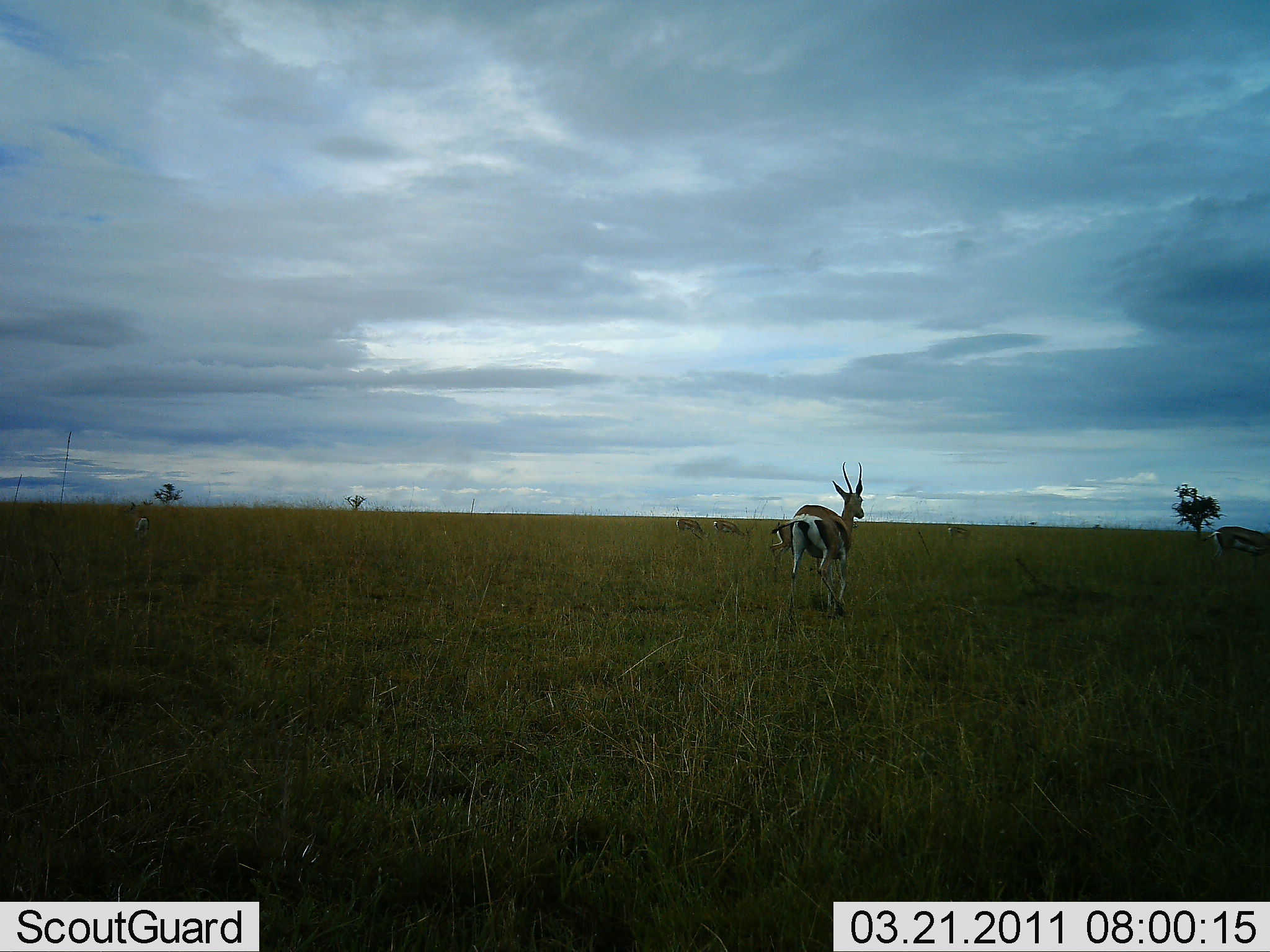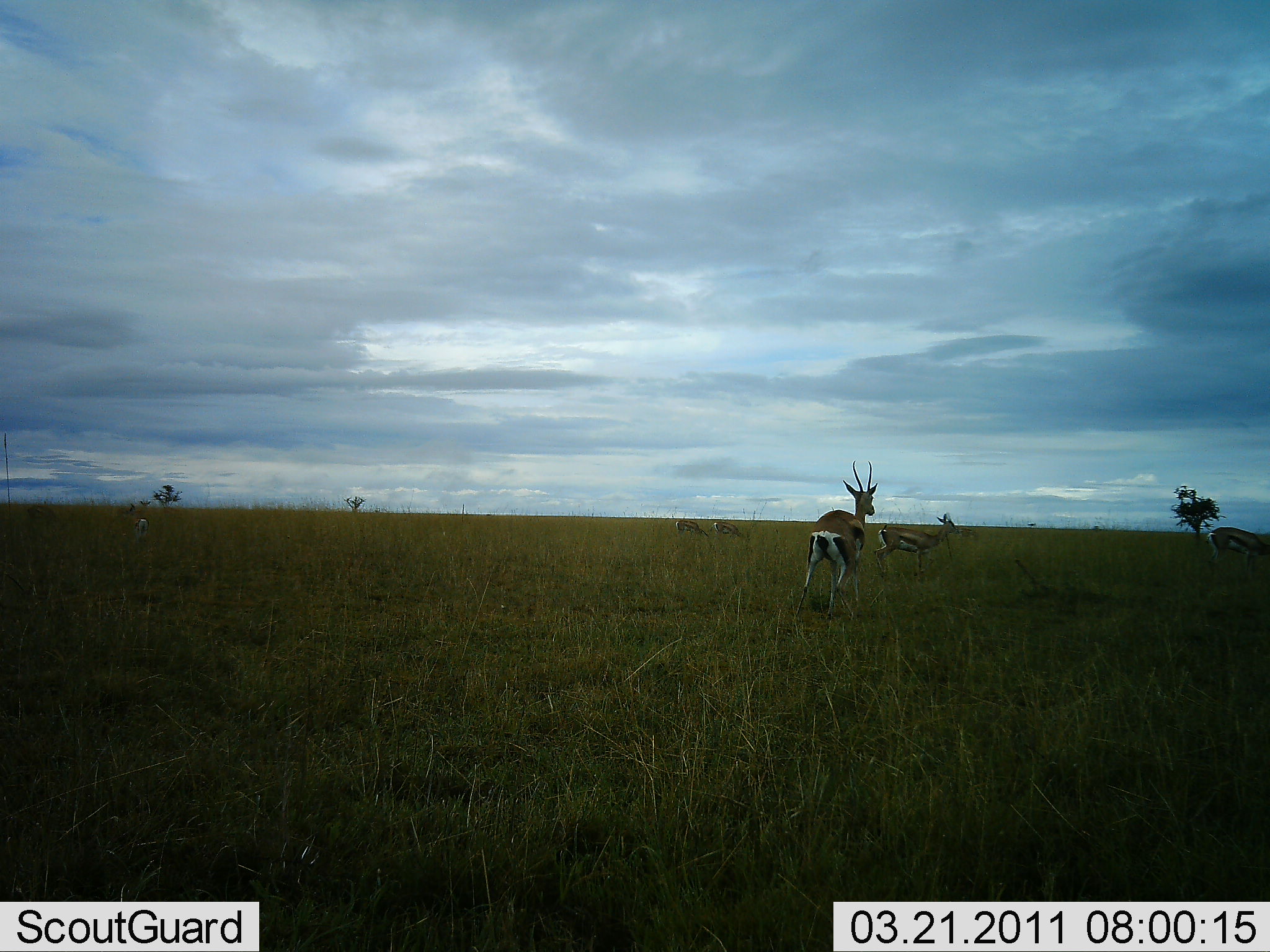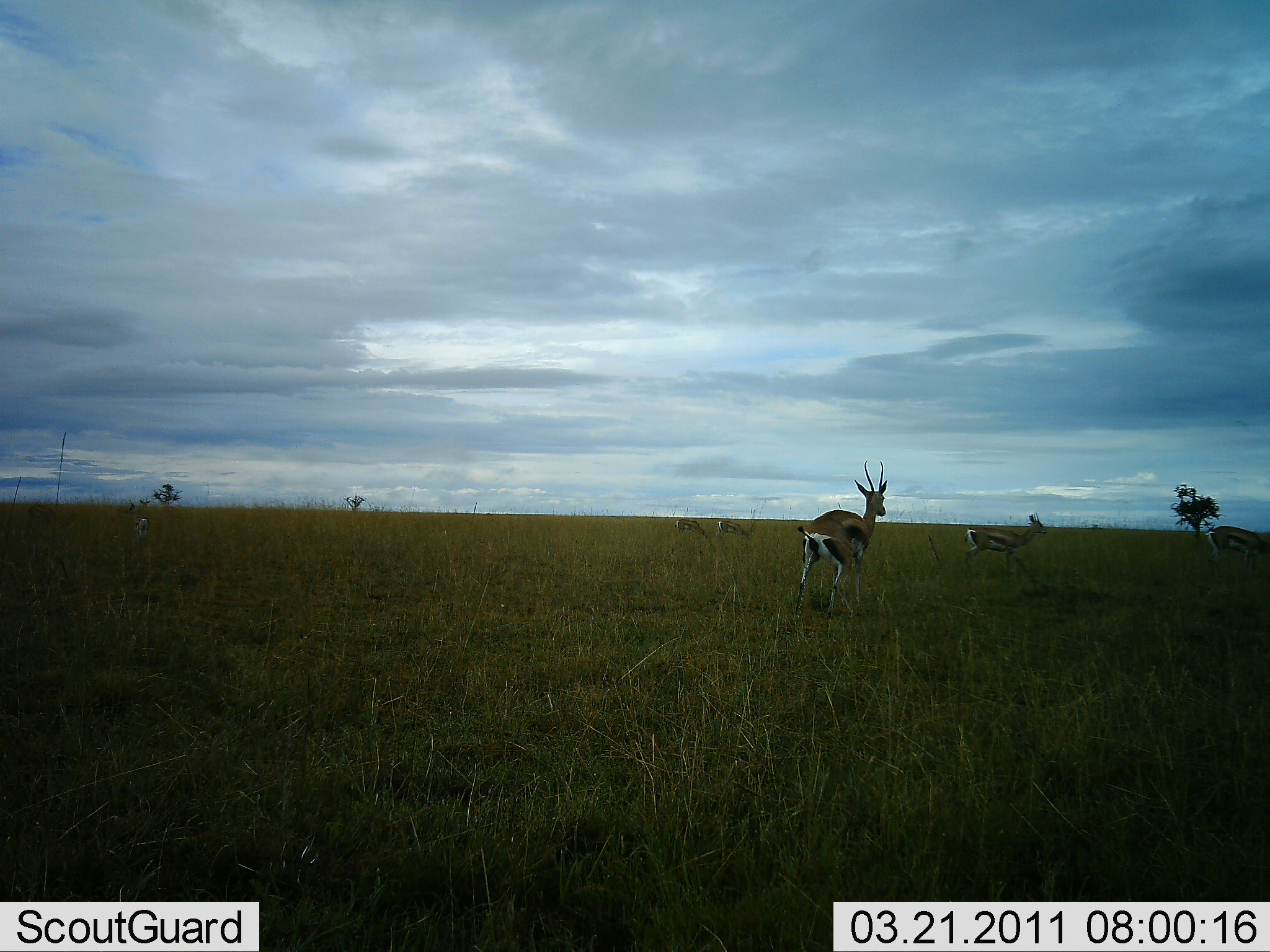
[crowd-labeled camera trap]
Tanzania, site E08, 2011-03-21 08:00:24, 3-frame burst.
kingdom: Animalia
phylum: Chordata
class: Mammalia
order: Artiodactyla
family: Bovidae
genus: Eudorcas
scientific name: Eudorcas thomsonii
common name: thomson's gazelle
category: gazellethomsons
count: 5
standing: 33%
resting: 0%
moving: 92%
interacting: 0%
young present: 0%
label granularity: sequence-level